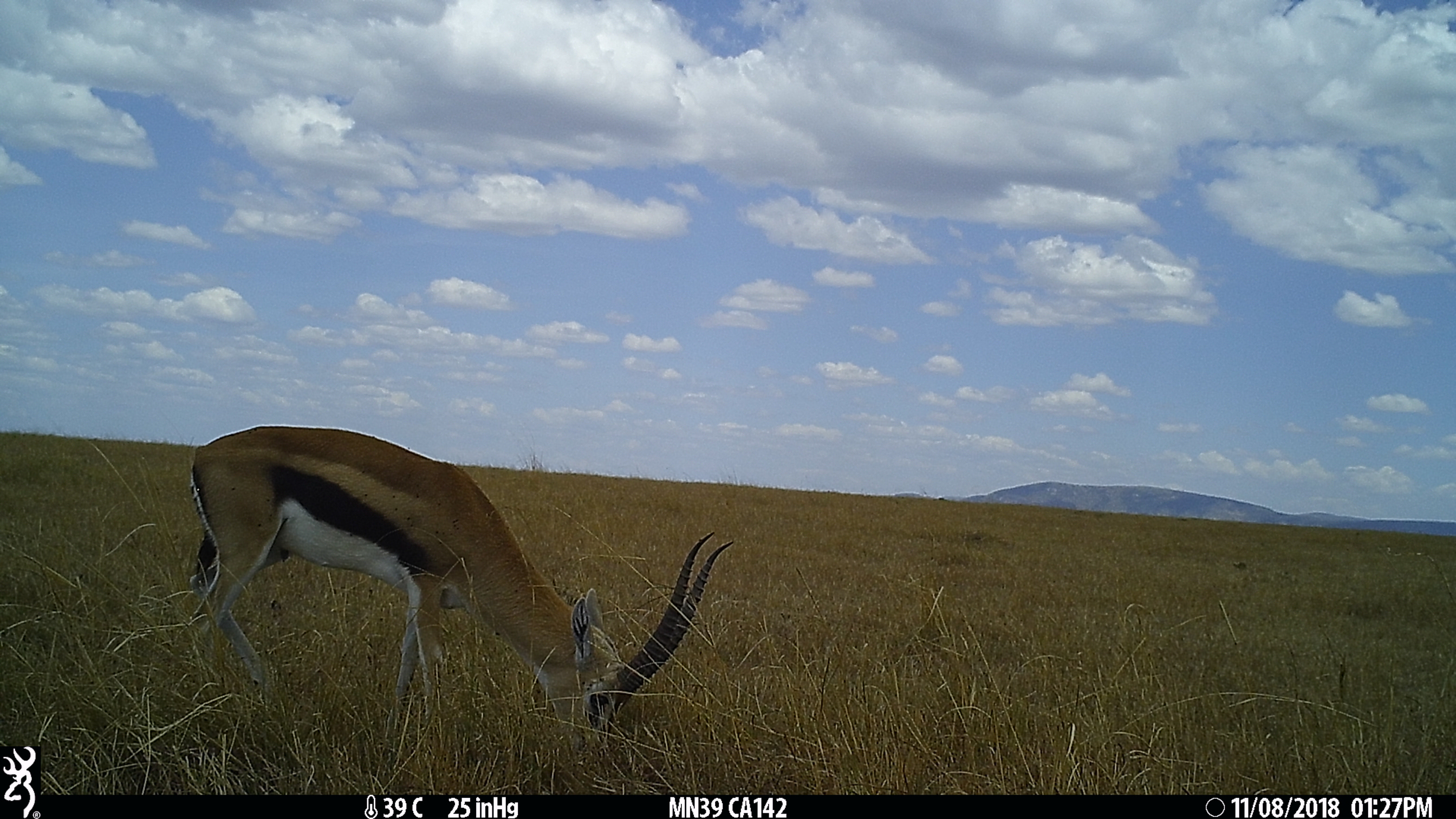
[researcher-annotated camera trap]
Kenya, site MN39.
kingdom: Animalia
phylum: Chordata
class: Mammalia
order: Artiodactyla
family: Bovidae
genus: Eudorcas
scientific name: Eudorcas thomsonii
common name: thomon's gazelle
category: gazelle thomsons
Gazelle thomsons (thomon's gazelle) (Eudorcas thomsonii).